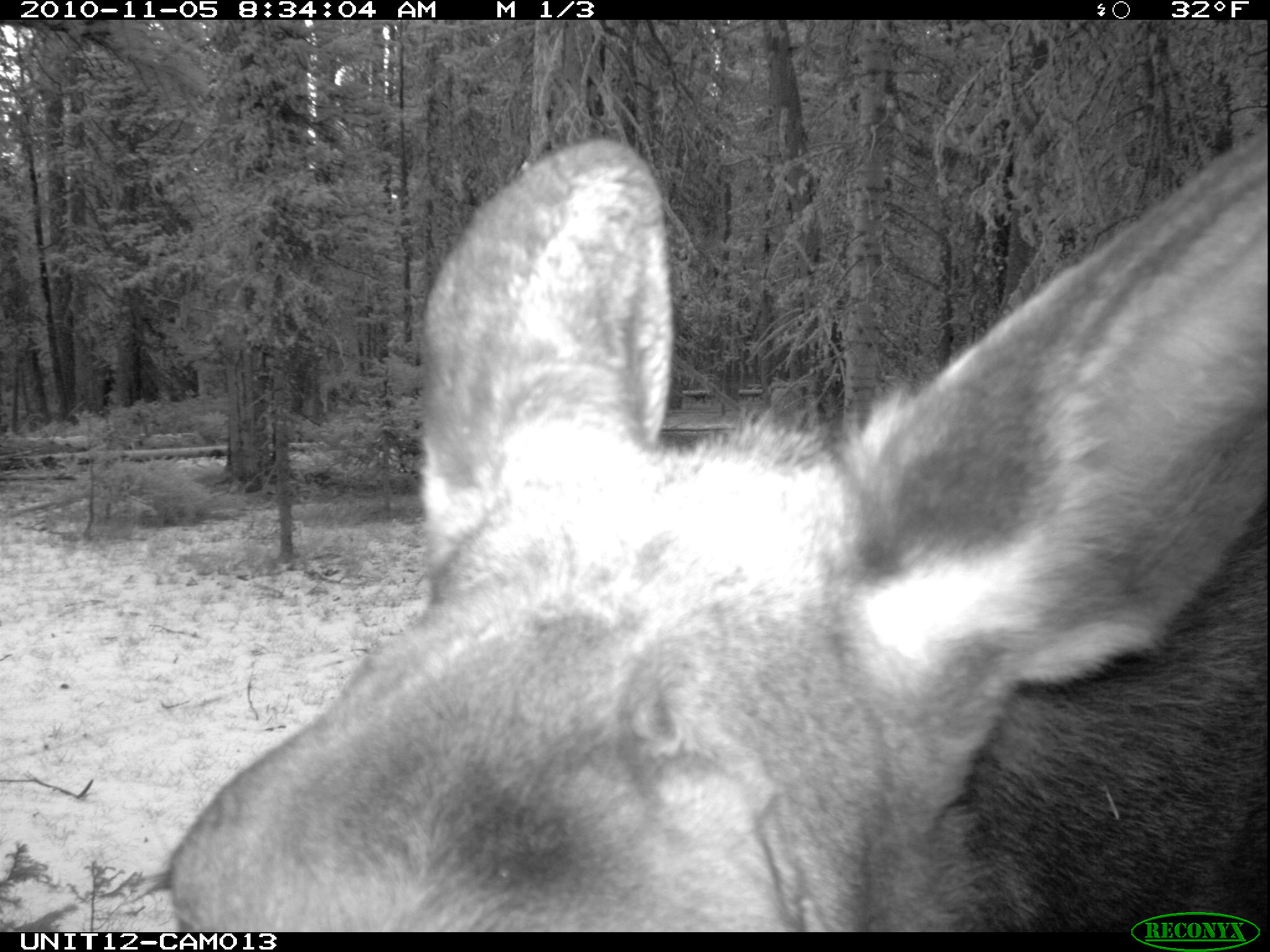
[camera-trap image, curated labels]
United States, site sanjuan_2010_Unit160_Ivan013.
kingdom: Animalia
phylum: Chordata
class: Mammalia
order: Artiodactyla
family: Cervidae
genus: Alces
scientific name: Alces alces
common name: moose